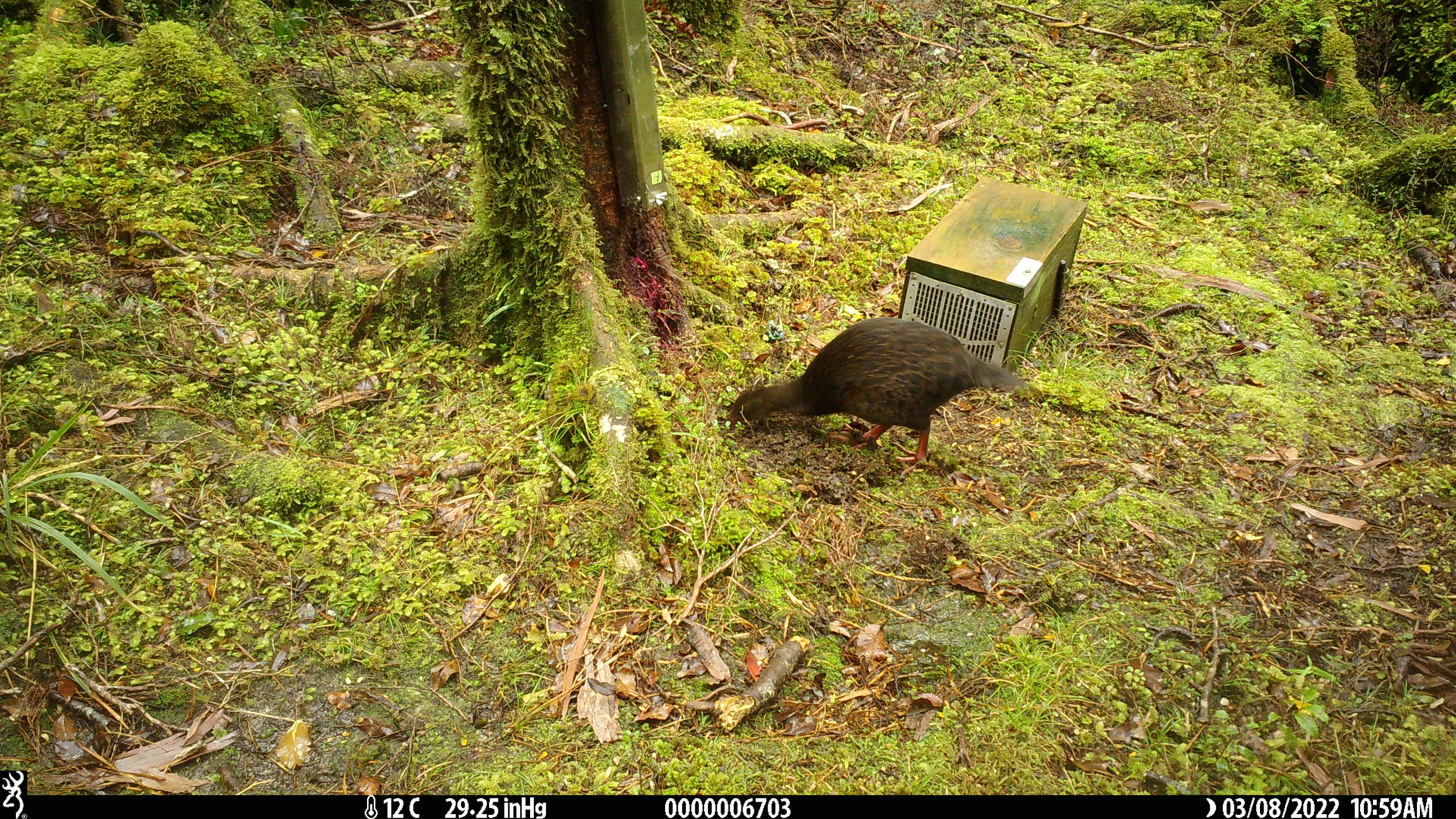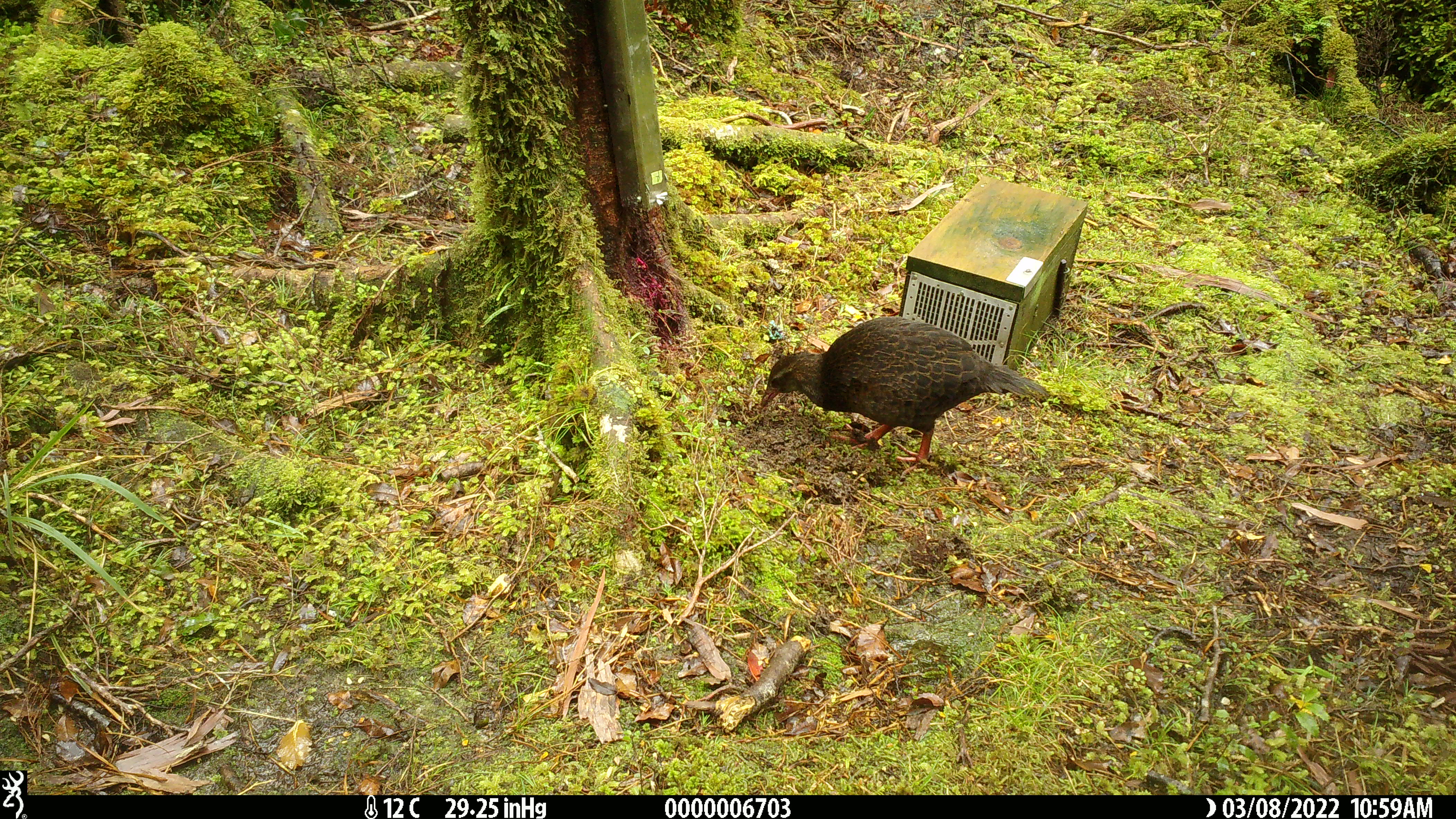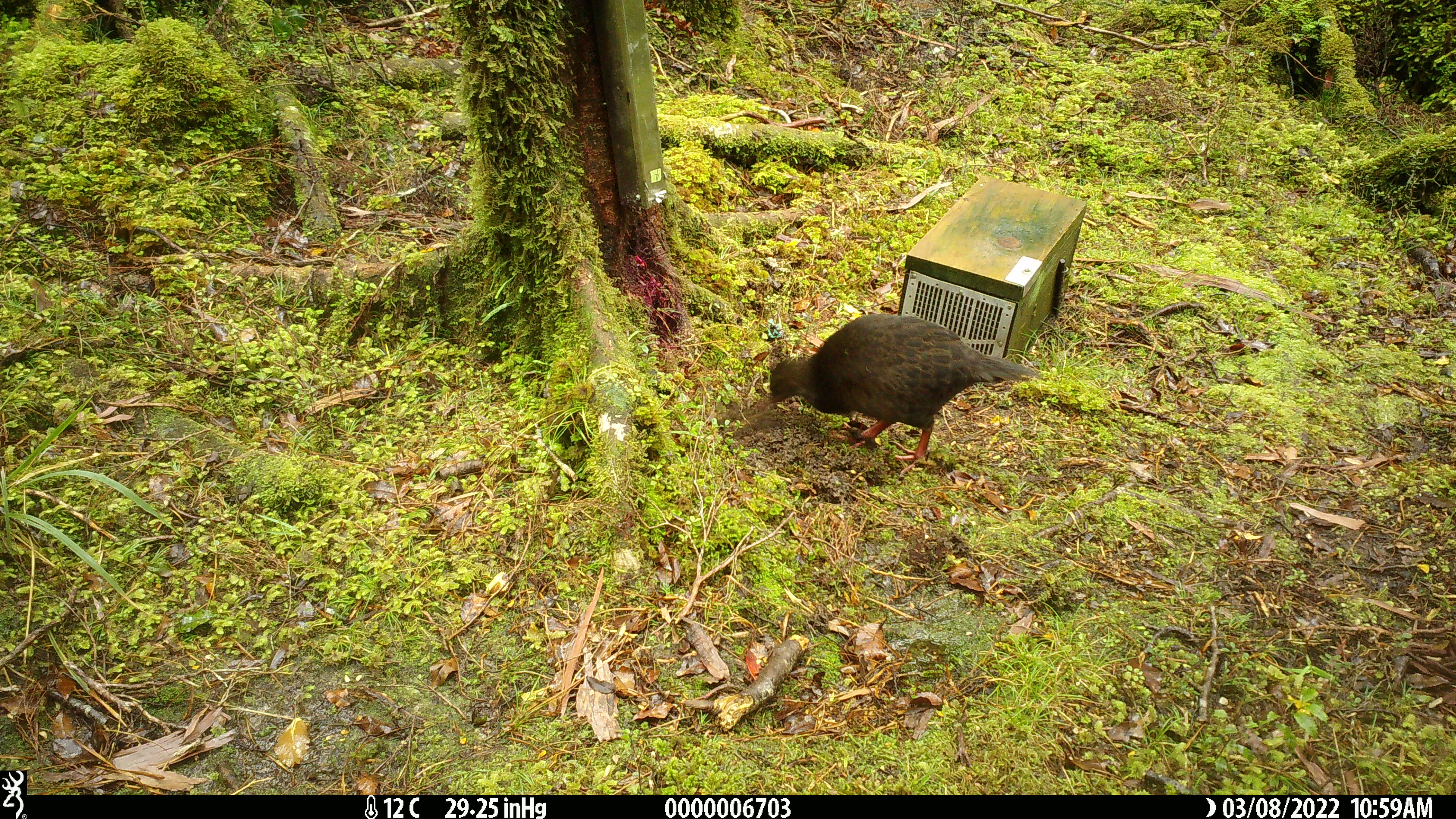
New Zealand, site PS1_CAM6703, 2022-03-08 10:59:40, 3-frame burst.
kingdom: Animalia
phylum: Chordata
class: Aves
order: Gruiformes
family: Rallidae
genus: Gallirallus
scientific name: Gallirallus australis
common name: weka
Weka (Gallirallus australis).